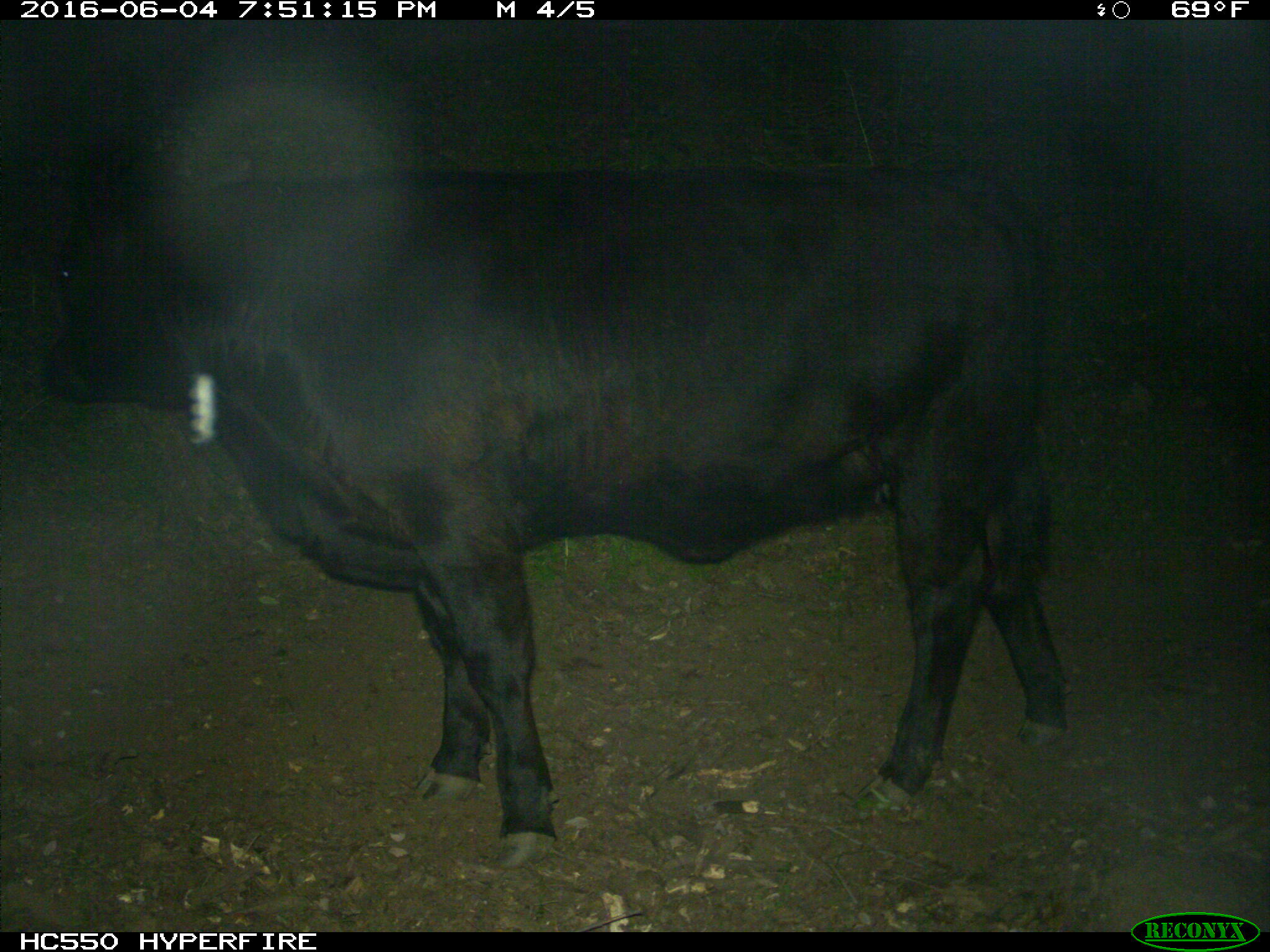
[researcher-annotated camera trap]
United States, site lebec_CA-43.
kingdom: Animalia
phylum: Chordata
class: Mammalia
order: Artiodactyla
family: Bovidae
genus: Bos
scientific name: Bos taurus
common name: domestic cow